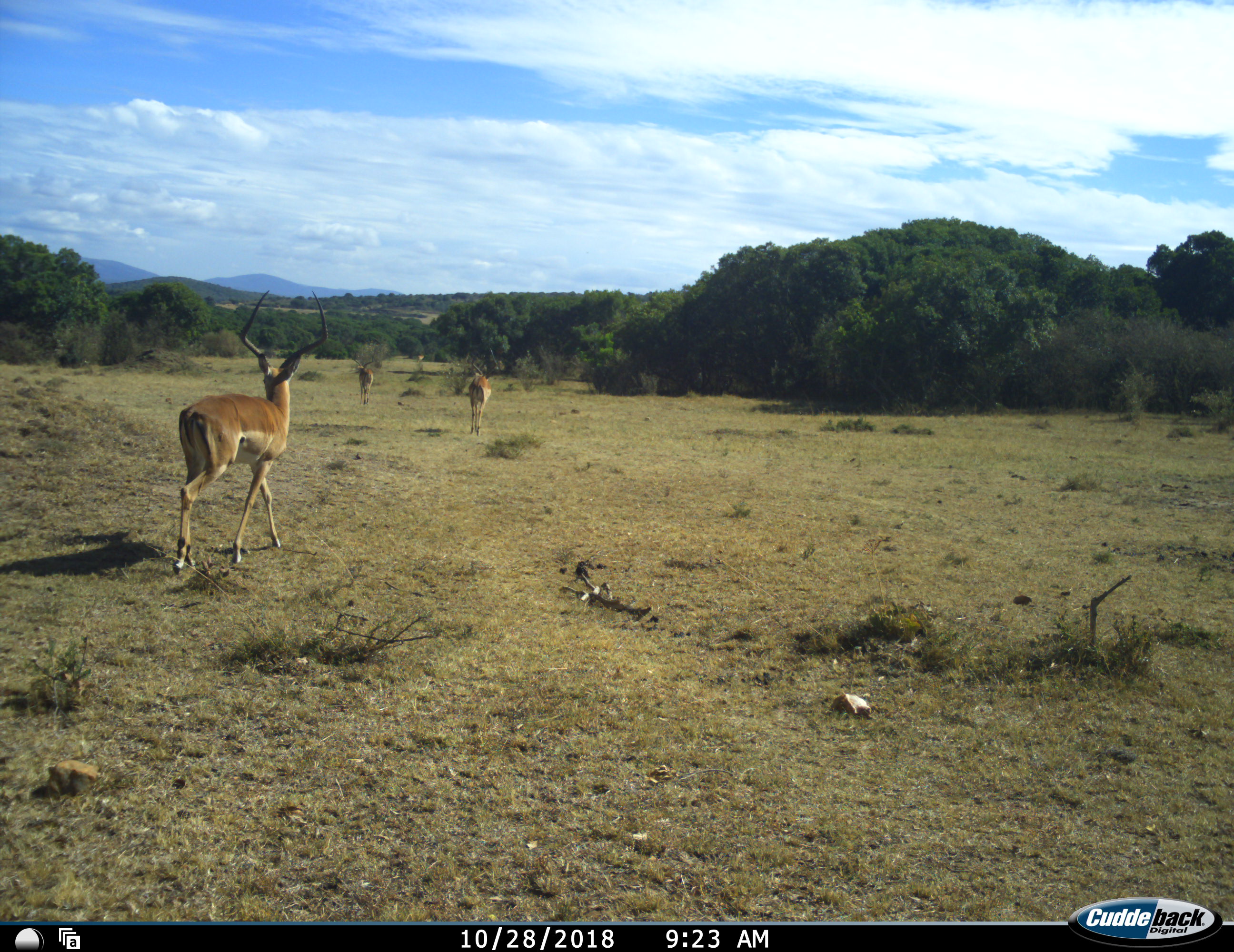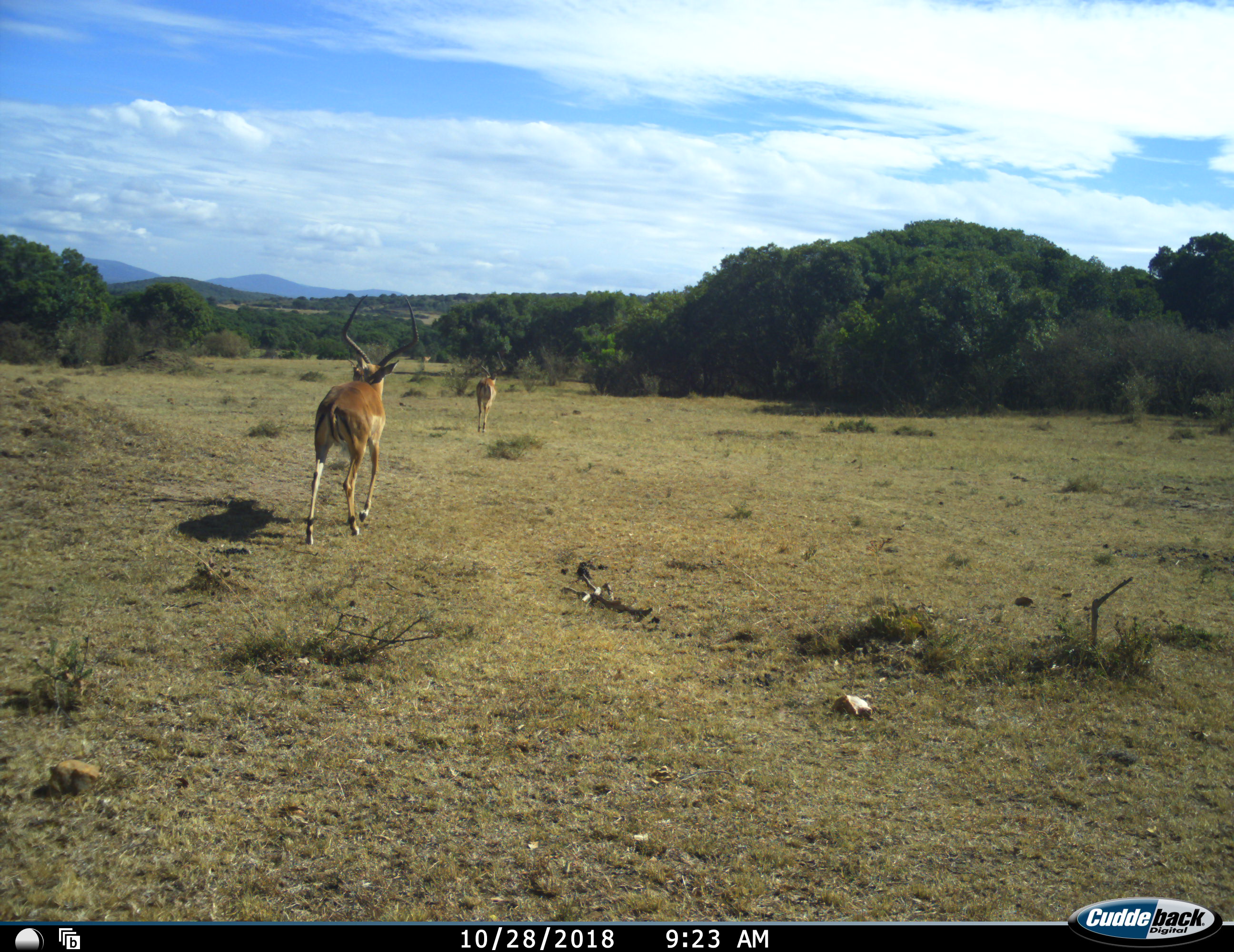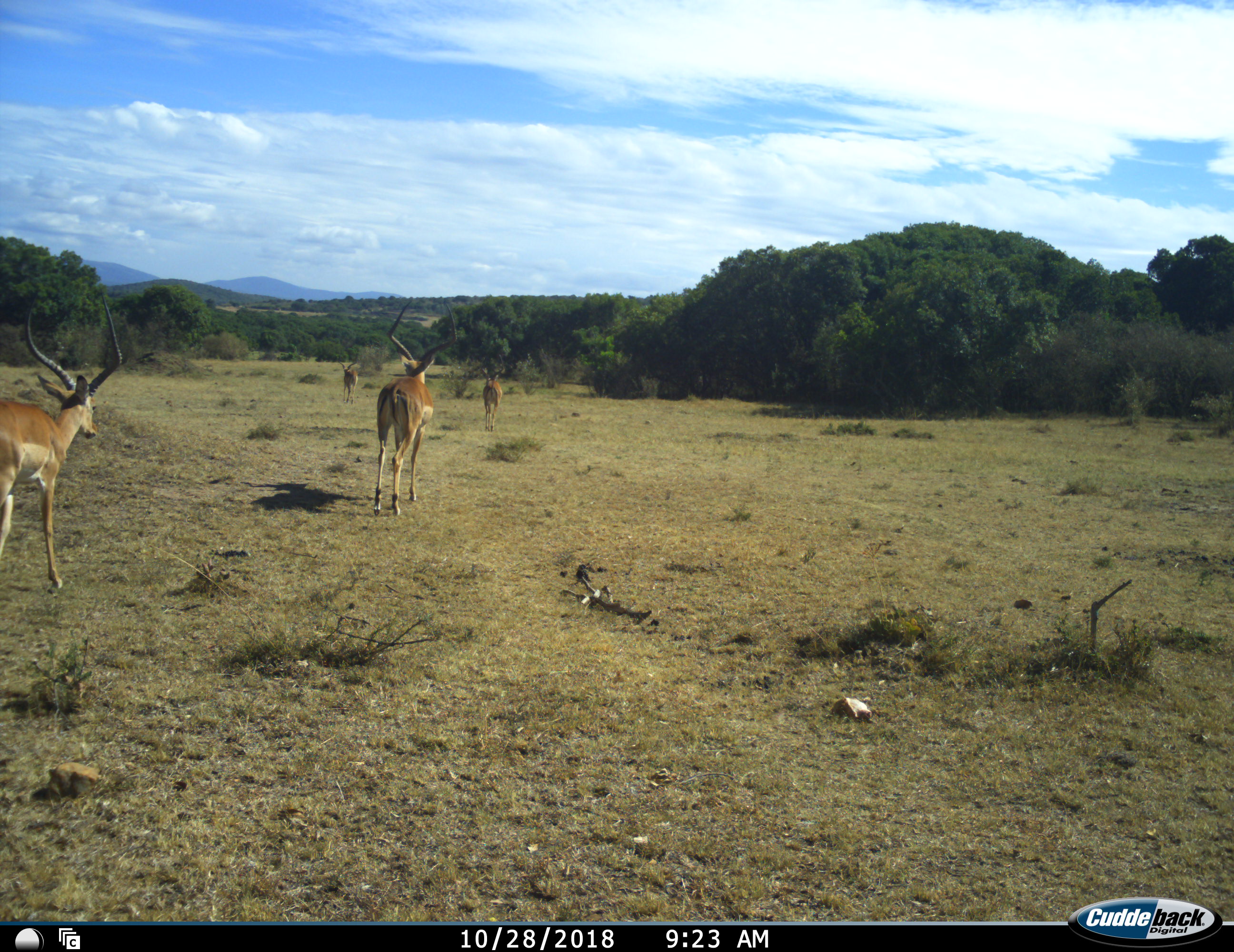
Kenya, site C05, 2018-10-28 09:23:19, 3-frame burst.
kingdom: Animalia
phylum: Chordata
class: Mammalia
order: Artiodactyla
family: Bovidae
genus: Aepyceros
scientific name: Aepyceros melampus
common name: impala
Impala (Aepyceros melampus), count 4. Behavior (volunteer vote fractions): standing 0%, resting 0%, moving 100%, interacting 0%. Young present (vote fraction): 0%. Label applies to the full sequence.